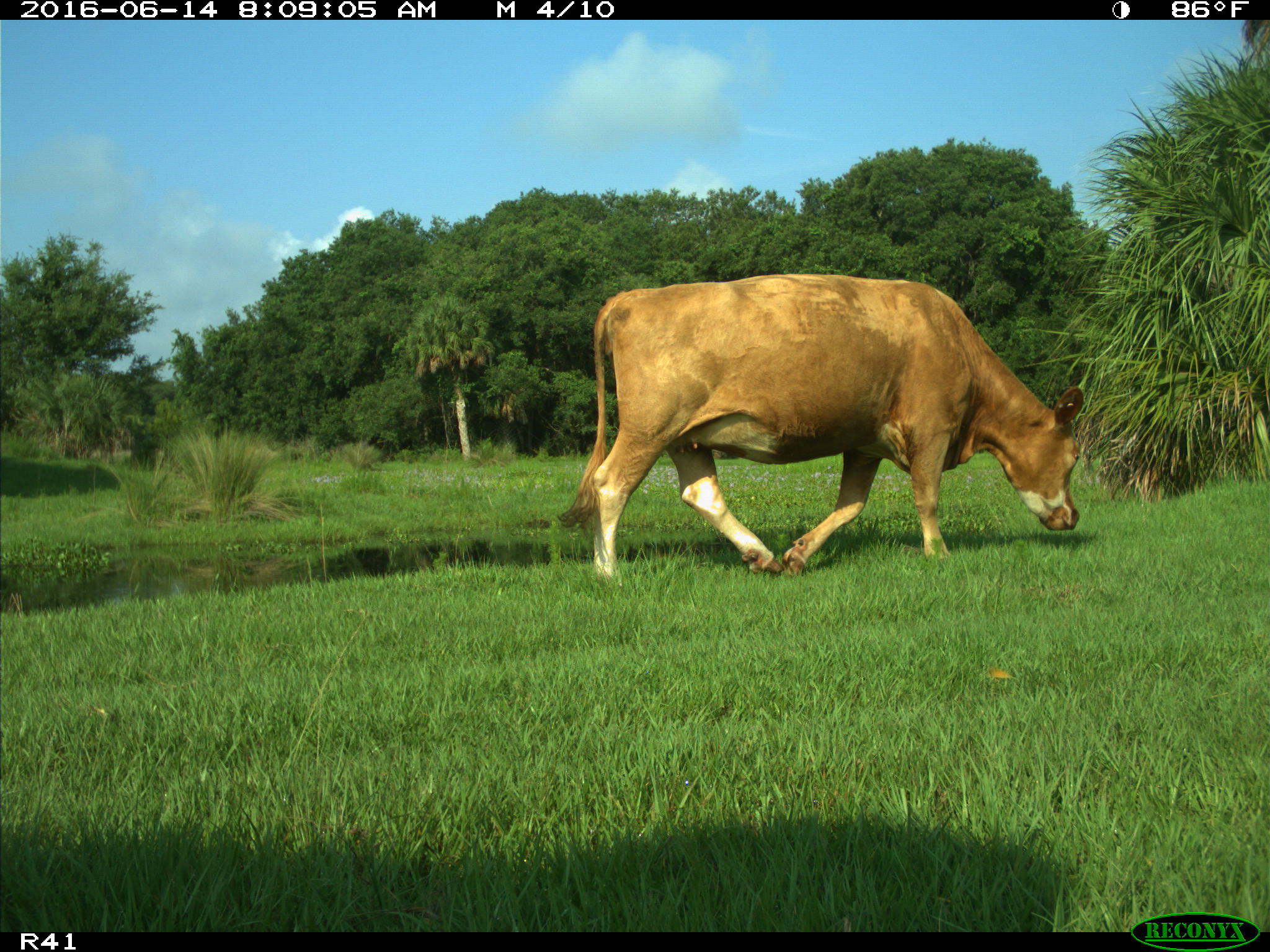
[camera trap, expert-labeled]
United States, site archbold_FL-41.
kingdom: Animalia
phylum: Chordata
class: Mammalia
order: Artiodactyla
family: Bovidae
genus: Bos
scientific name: Bos taurus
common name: domestic cow